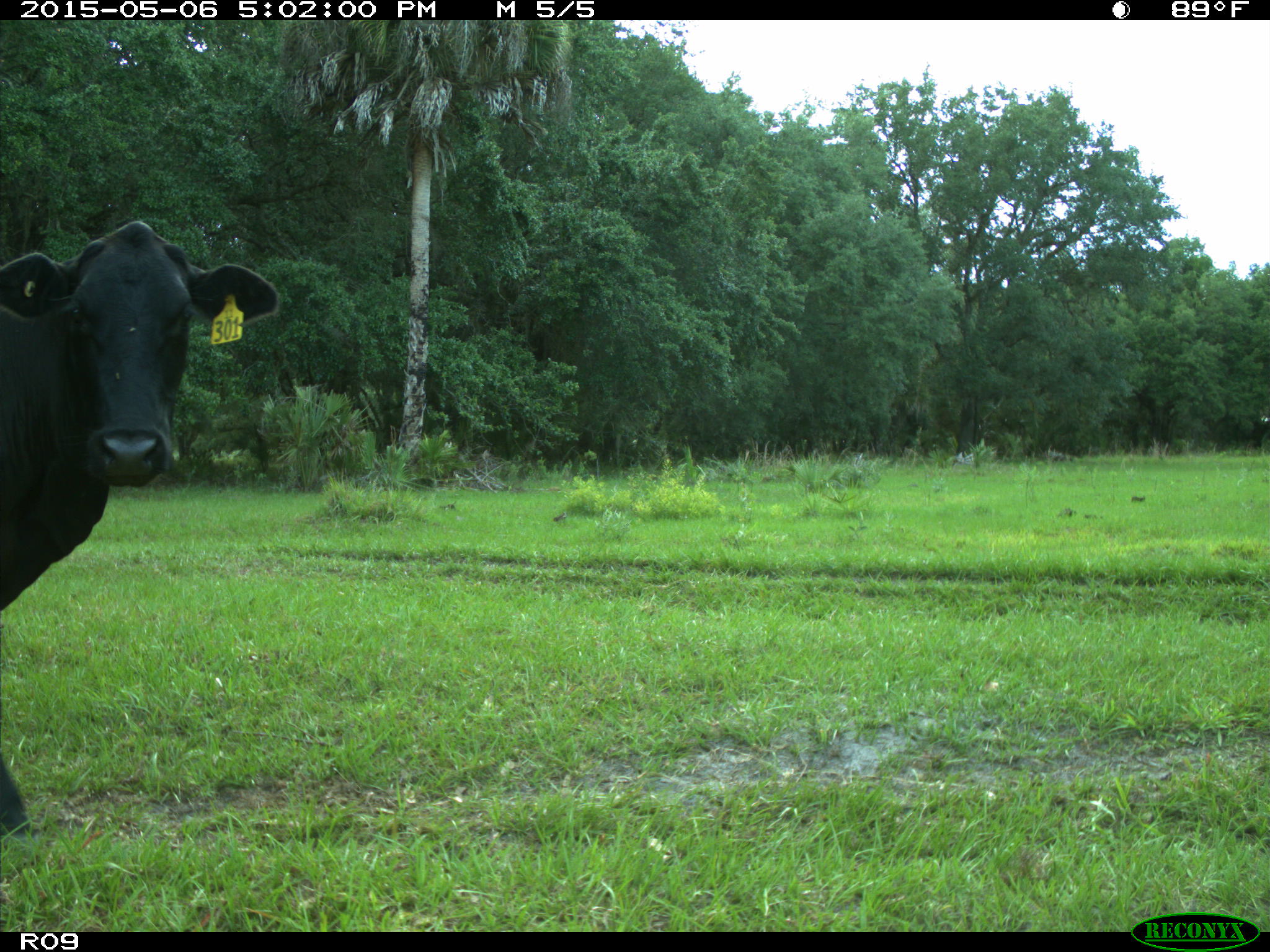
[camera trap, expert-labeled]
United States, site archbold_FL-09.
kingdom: Animalia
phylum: Chordata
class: Mammalia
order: Artiodactyla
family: Bovidae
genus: Bos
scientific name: Bos taurus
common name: domestic cow